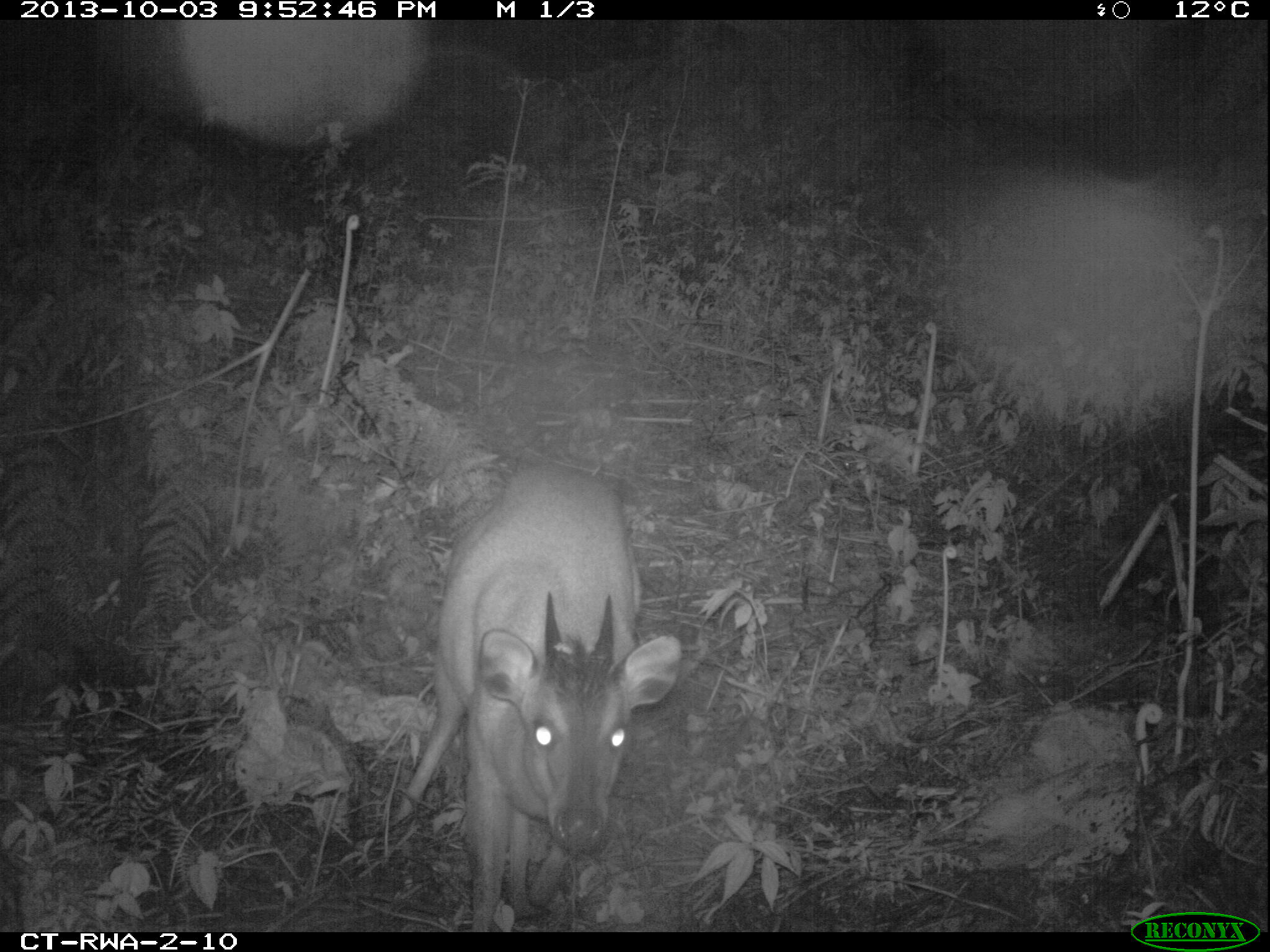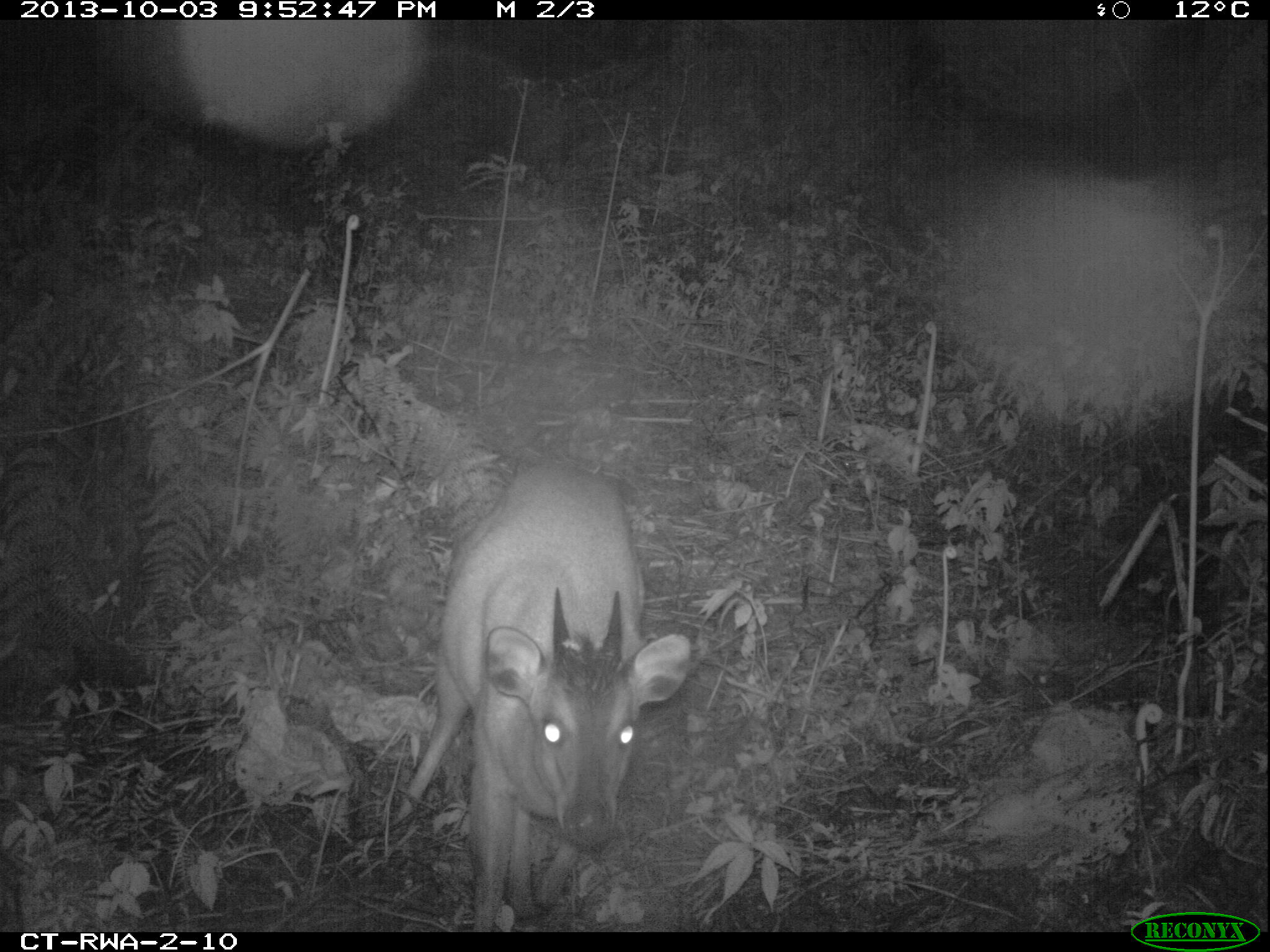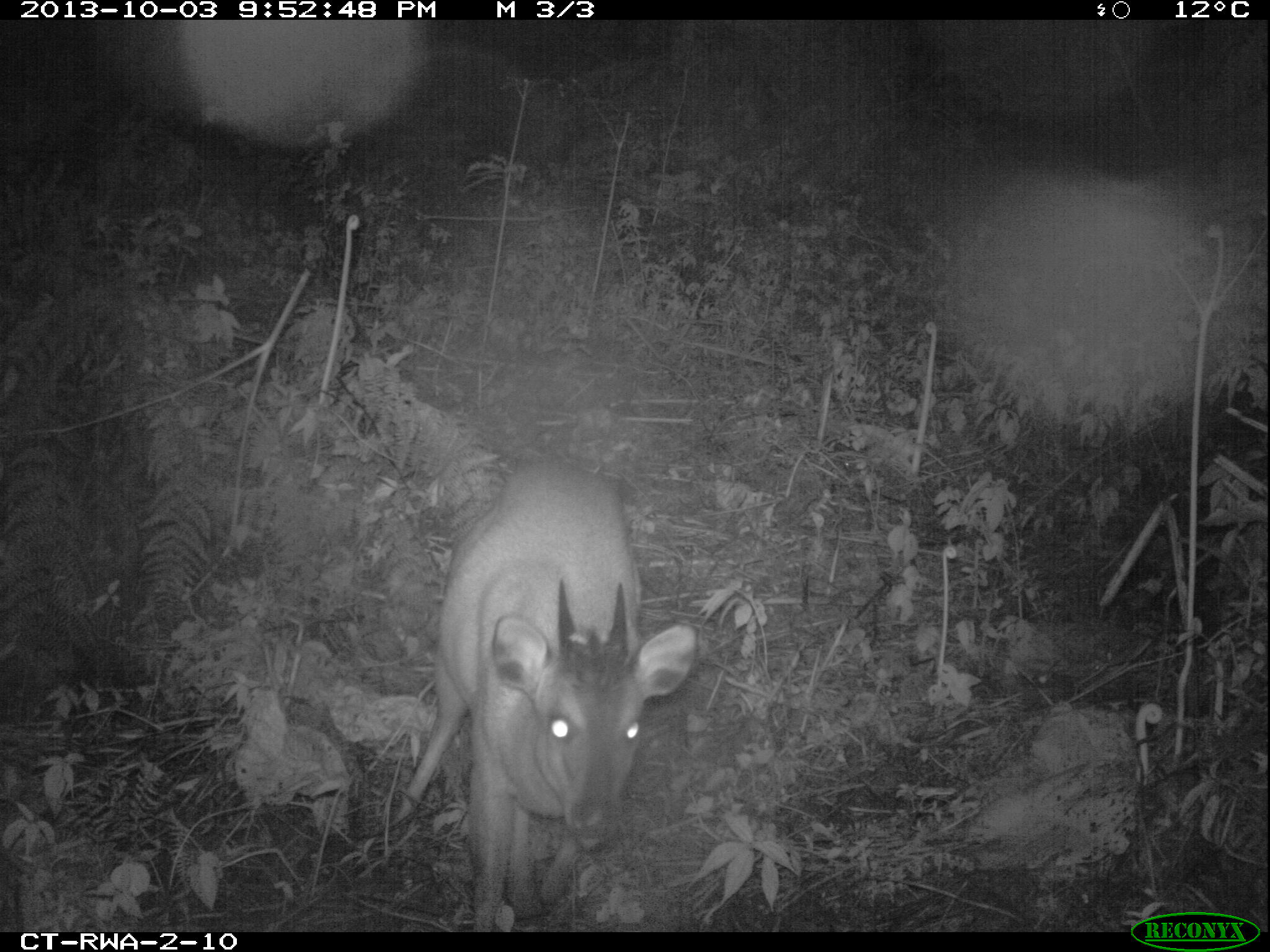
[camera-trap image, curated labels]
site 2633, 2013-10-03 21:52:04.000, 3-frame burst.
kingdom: Animalia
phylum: Chordata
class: Mammalia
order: Artiodactyla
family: Bovidae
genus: Cephalophus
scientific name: Cephalophus nigrifrons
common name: black-fronted duiker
Cephalophus nigrifrons (black-fronted duiker), count 1.